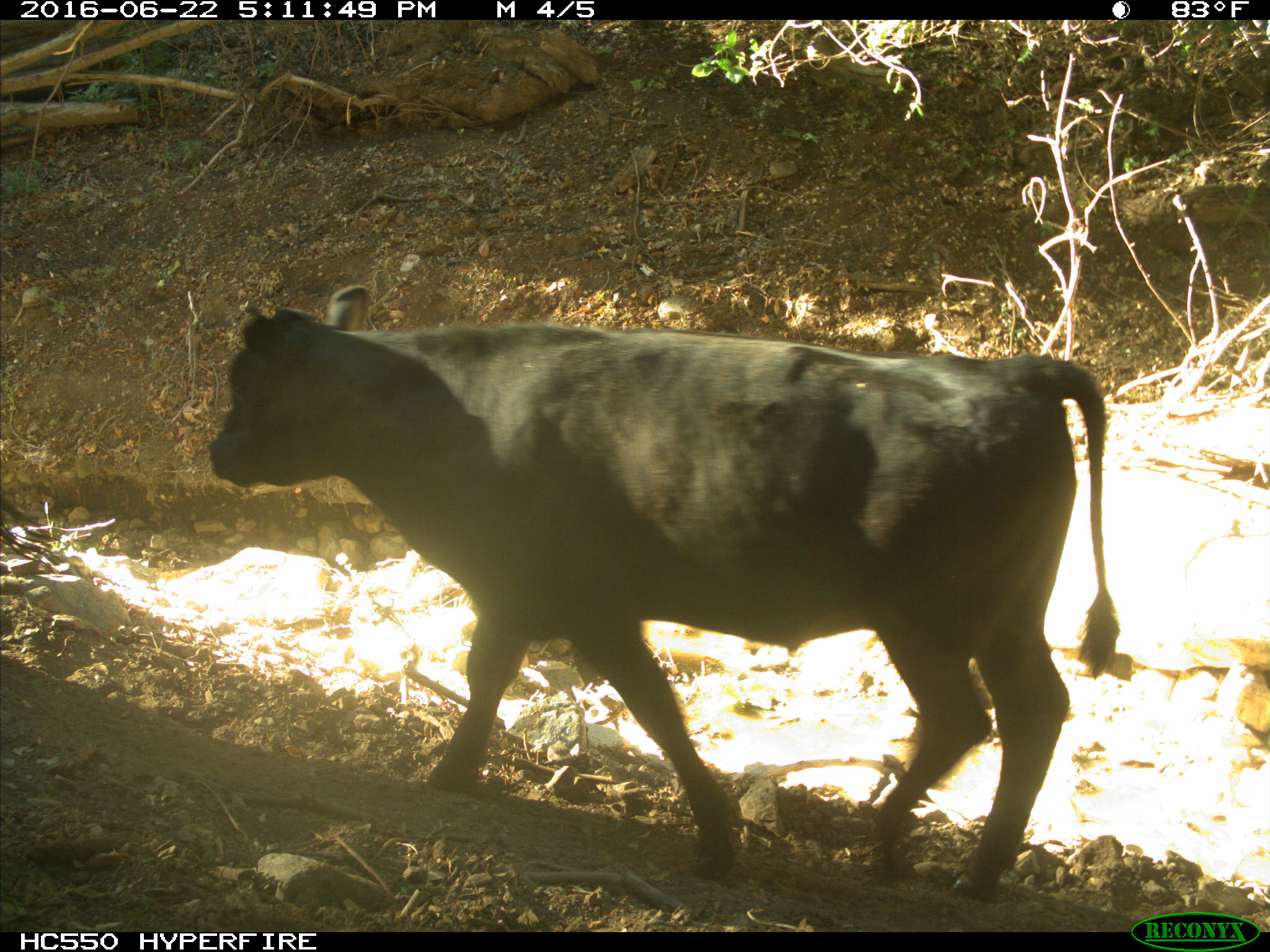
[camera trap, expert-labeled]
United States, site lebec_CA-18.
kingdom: Animalia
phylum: Chordata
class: Mammalia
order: Artiodactyla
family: Bovidae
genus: Bos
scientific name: Bos taurus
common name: domestic cow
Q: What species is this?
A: Bos taurus (domestic cow).